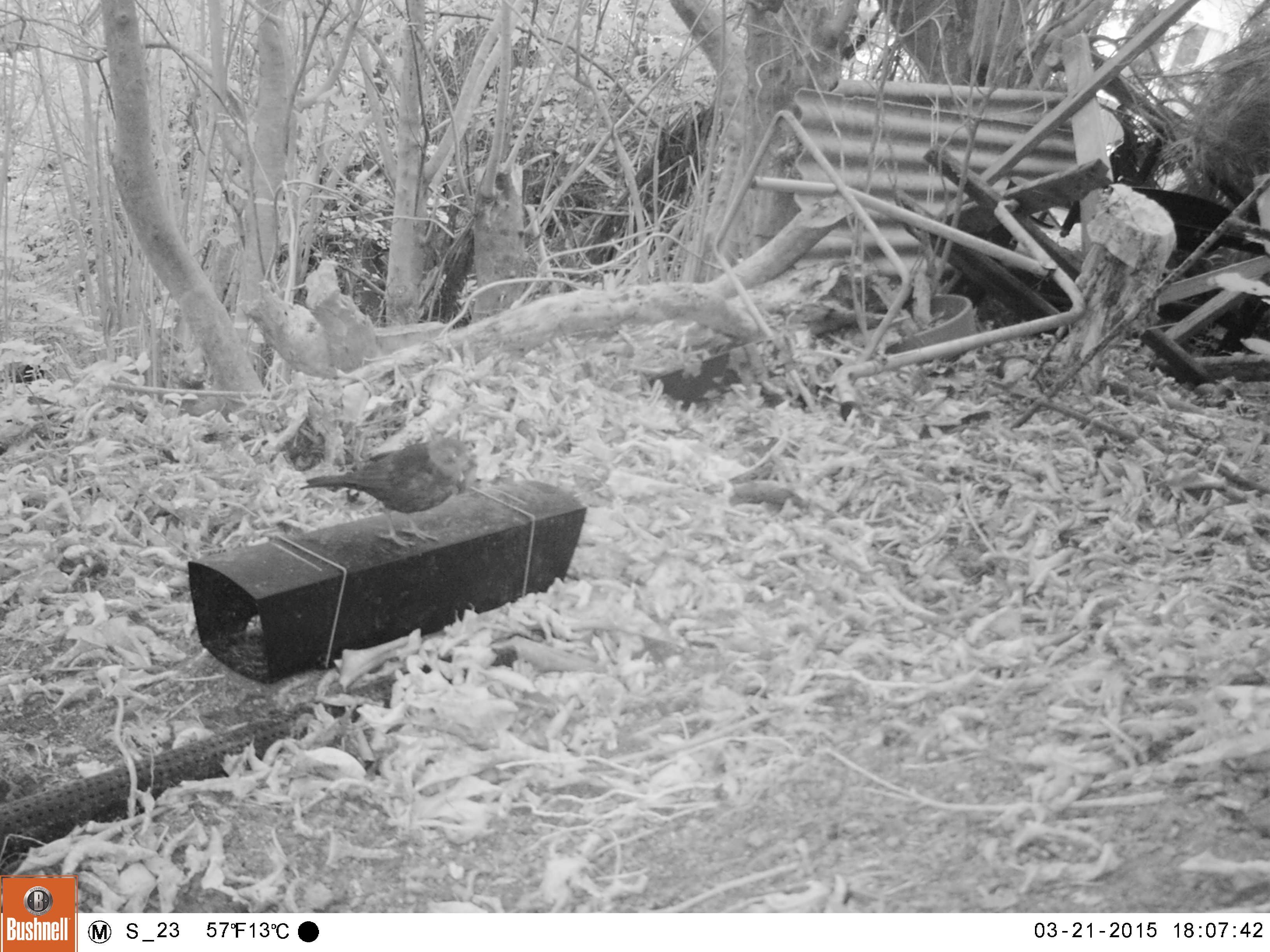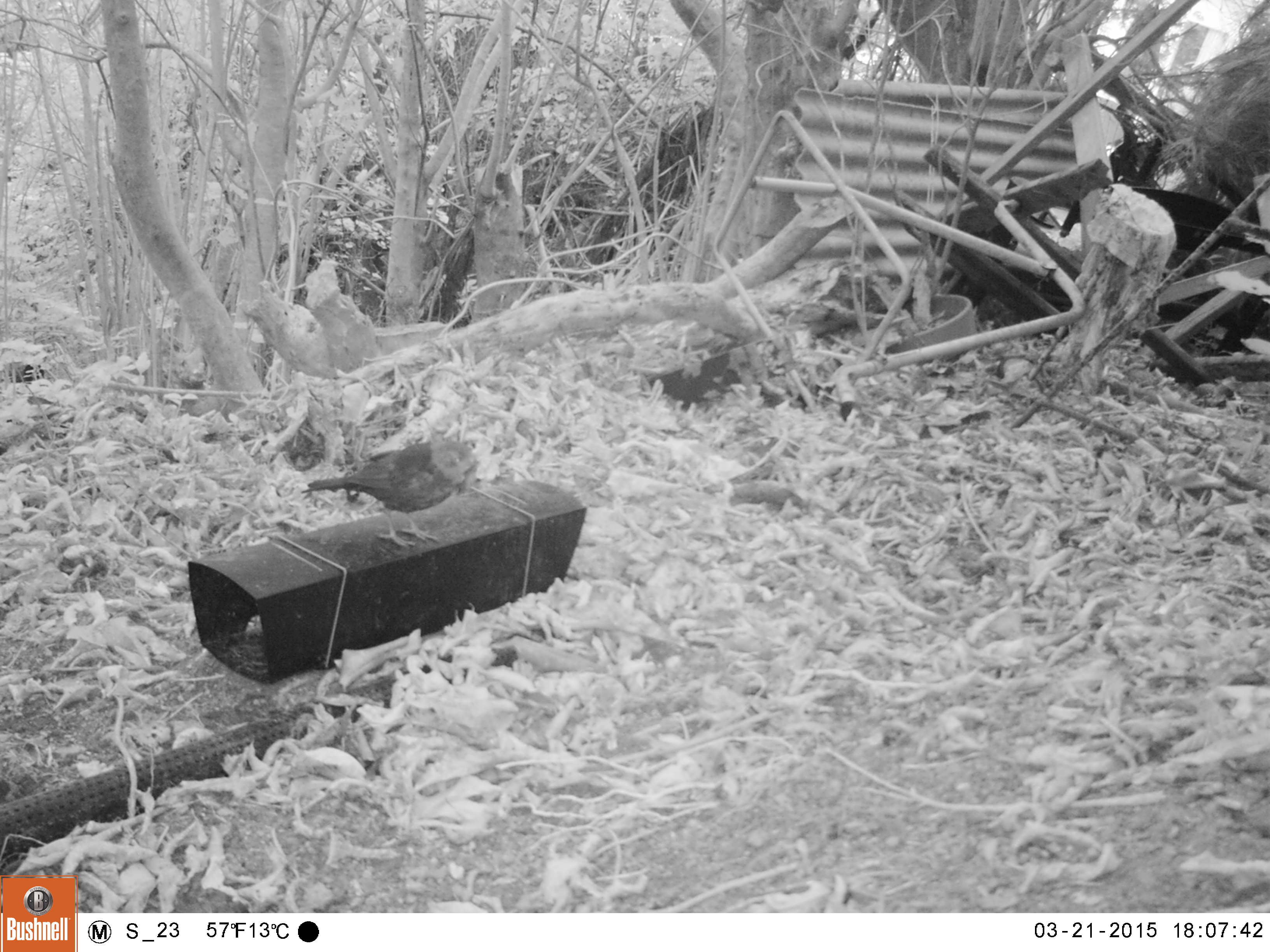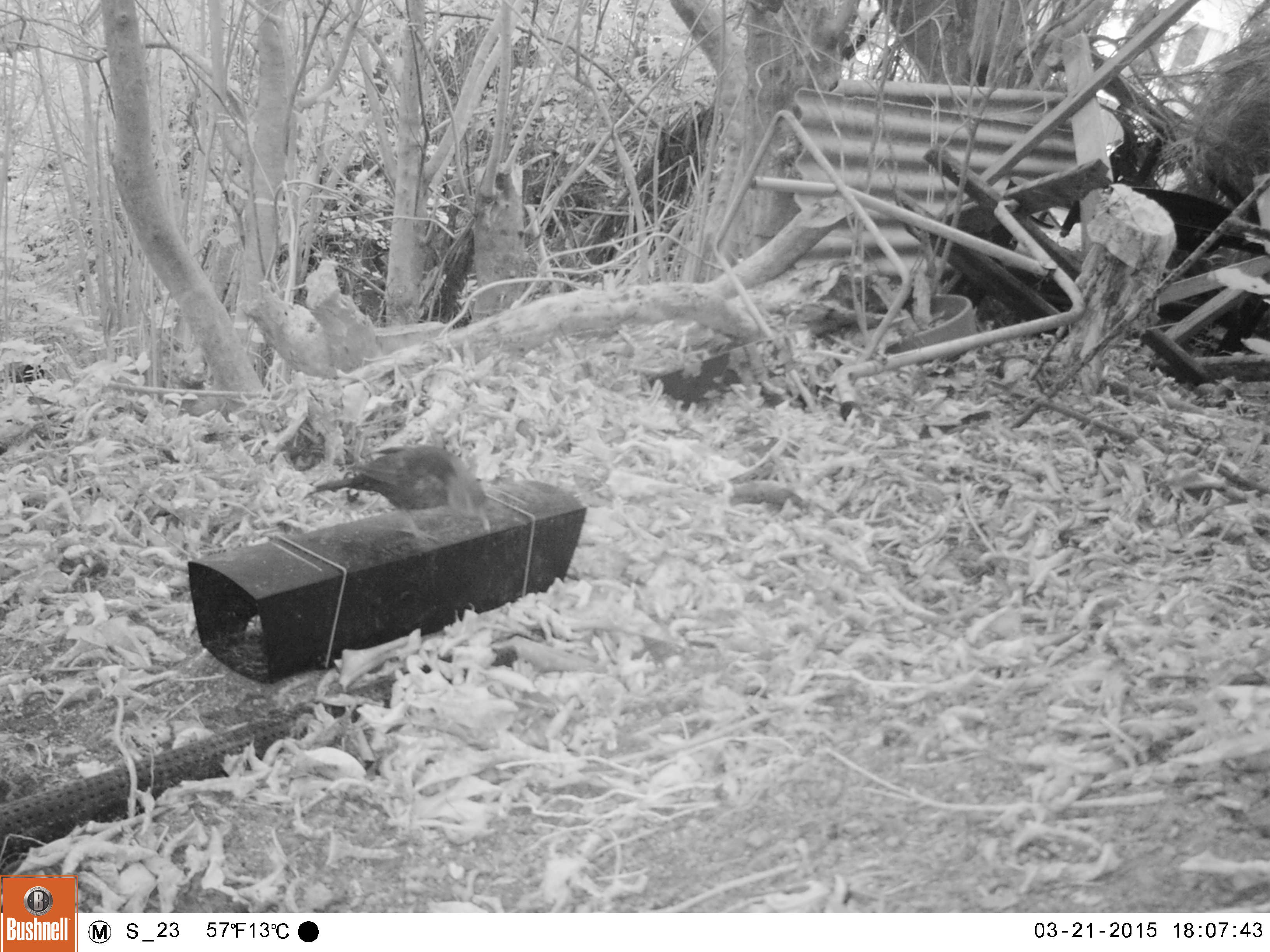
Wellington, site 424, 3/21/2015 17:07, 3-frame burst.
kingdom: Animalia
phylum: Chordata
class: Aves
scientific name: Aves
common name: bird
Bird (Aves).